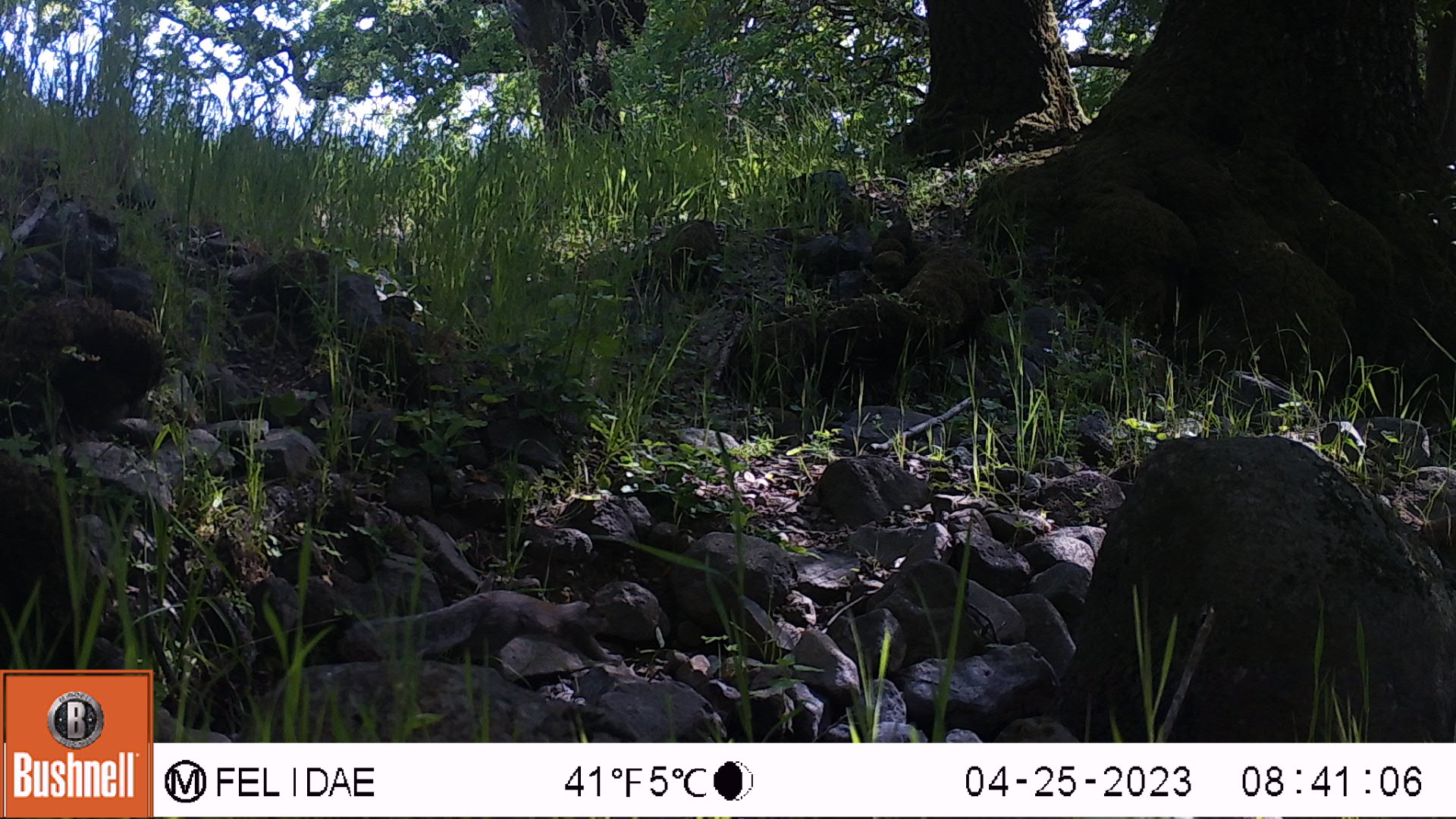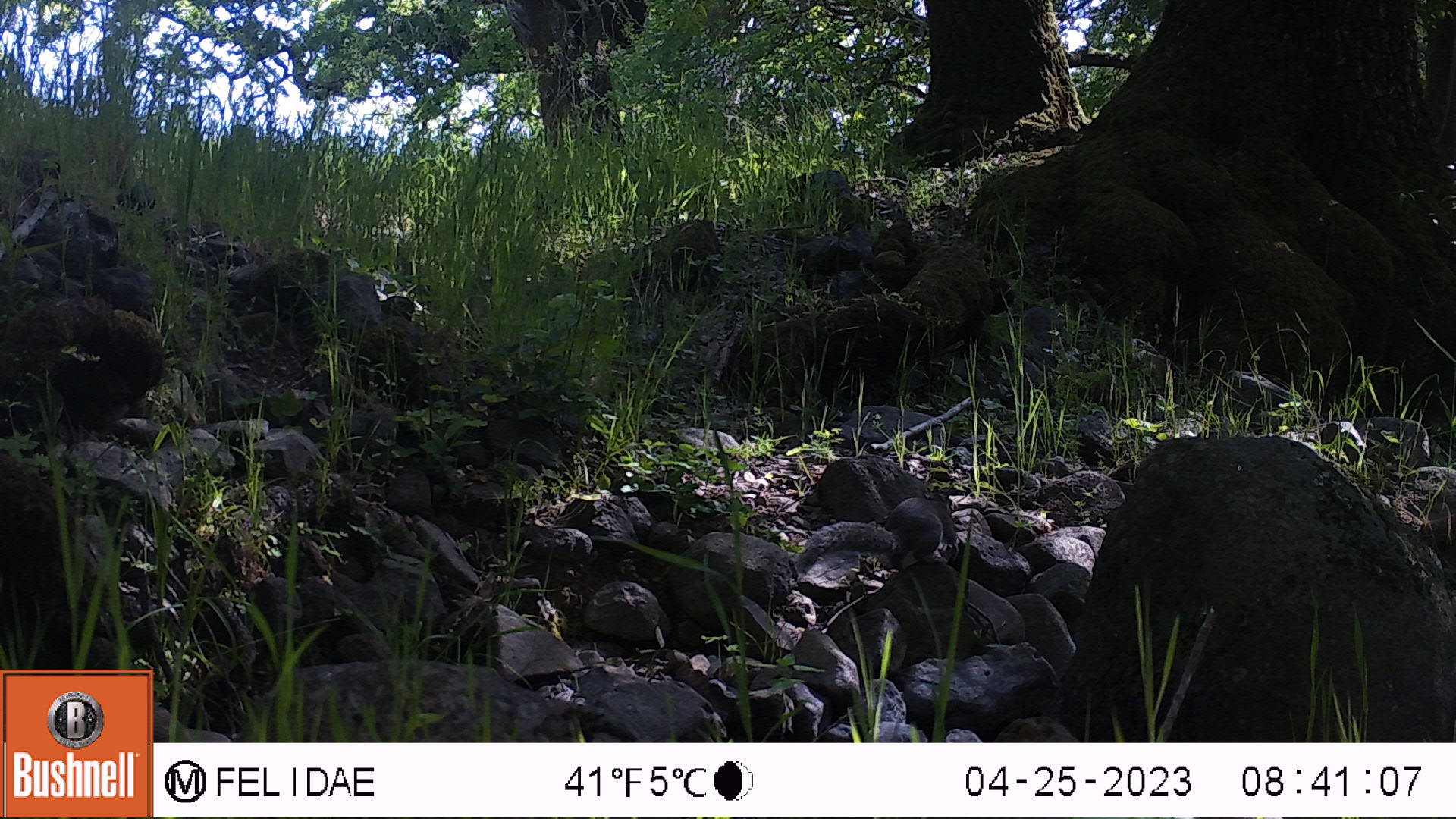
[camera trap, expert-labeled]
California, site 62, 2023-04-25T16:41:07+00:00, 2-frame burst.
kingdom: Animalia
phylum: Chordata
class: Mammalia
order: Rodentia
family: Sciuridae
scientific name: Sciuridae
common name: squirrel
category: unknown squirrel